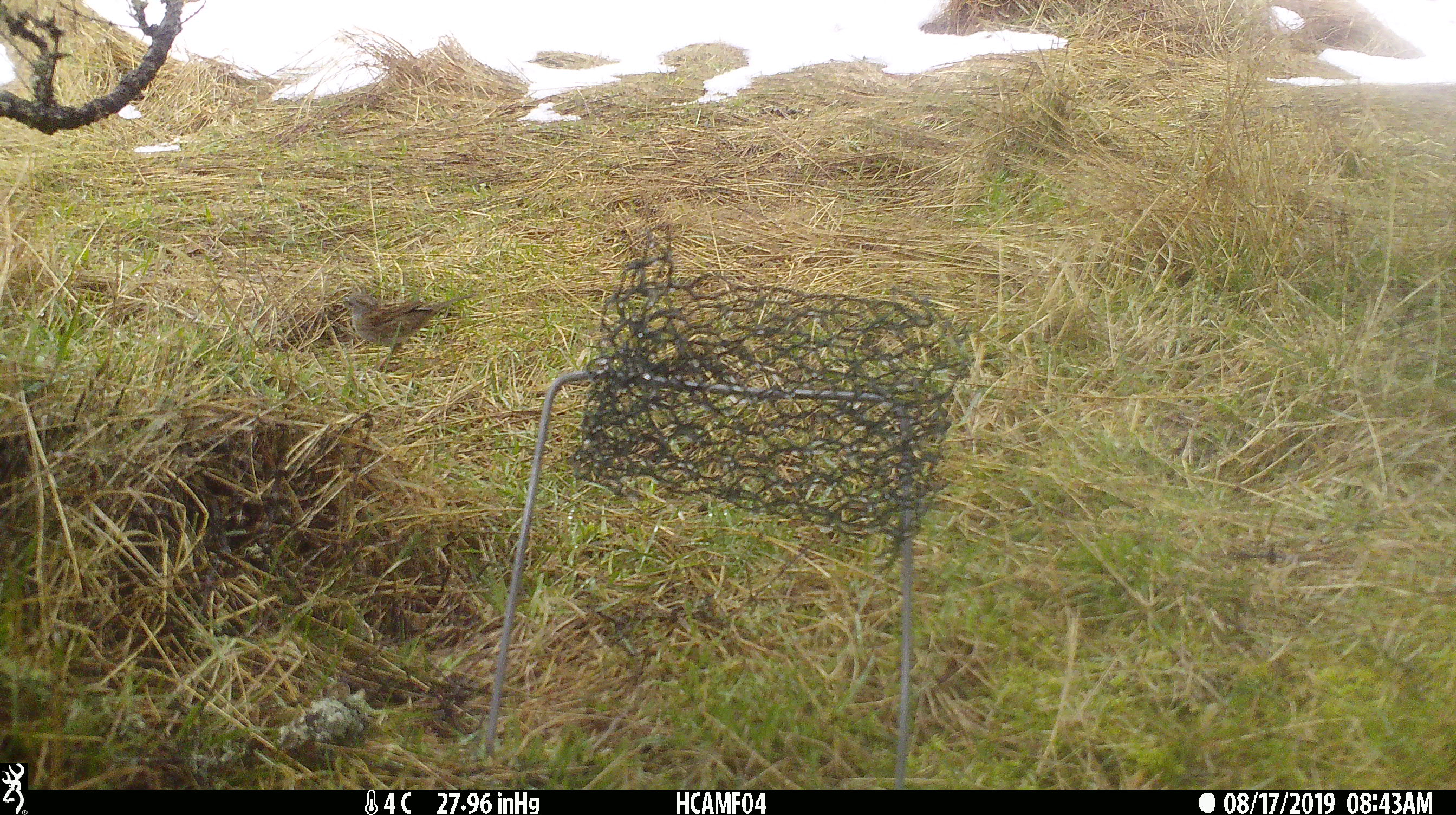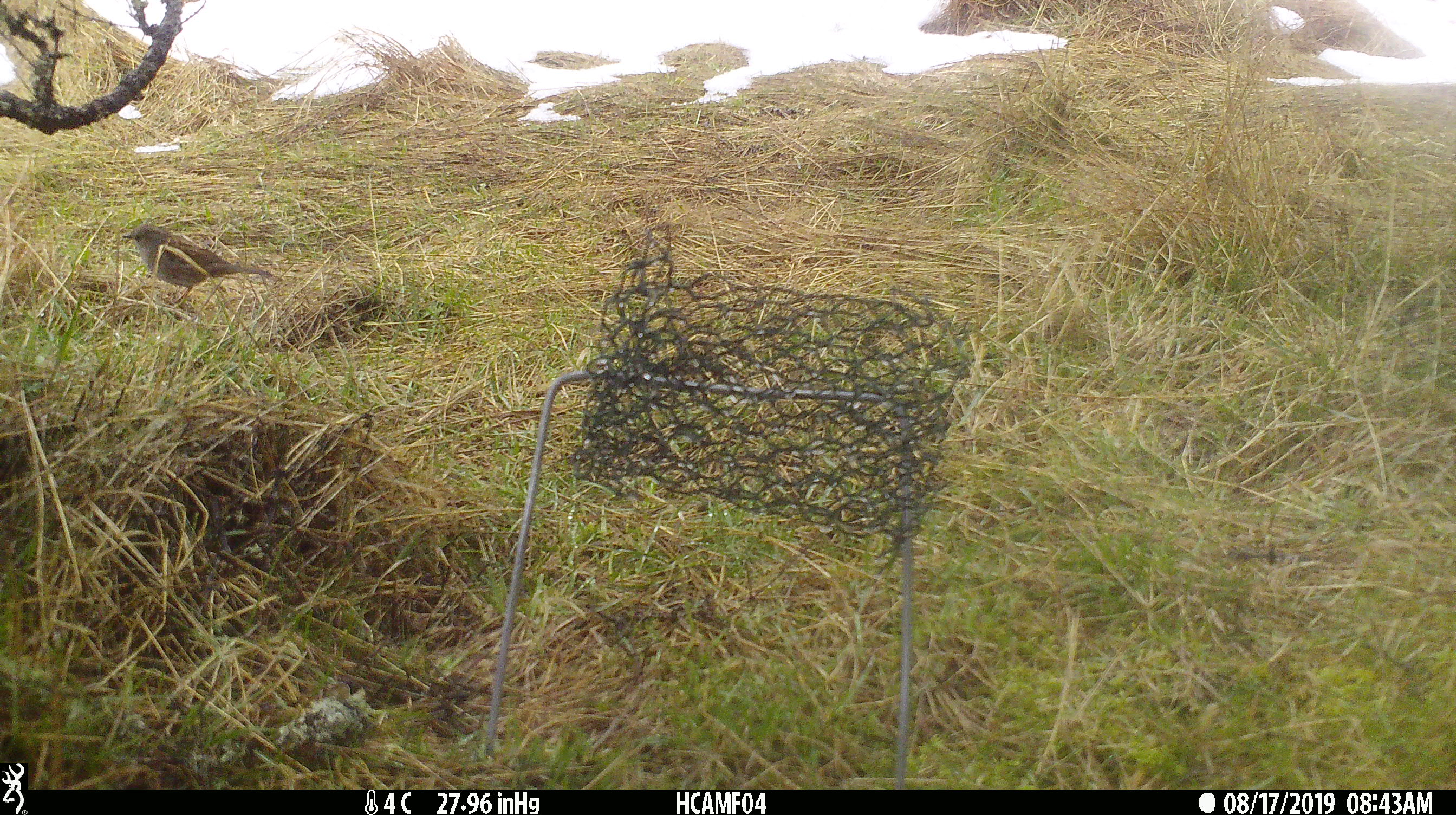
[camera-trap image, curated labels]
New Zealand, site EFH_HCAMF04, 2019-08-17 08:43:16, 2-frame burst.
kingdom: Animalia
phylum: Chordata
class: Aves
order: Passeriformes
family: Prunellidae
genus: Prunella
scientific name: Prunella modularis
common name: dunnock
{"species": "dunnock (Prunella modularis)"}